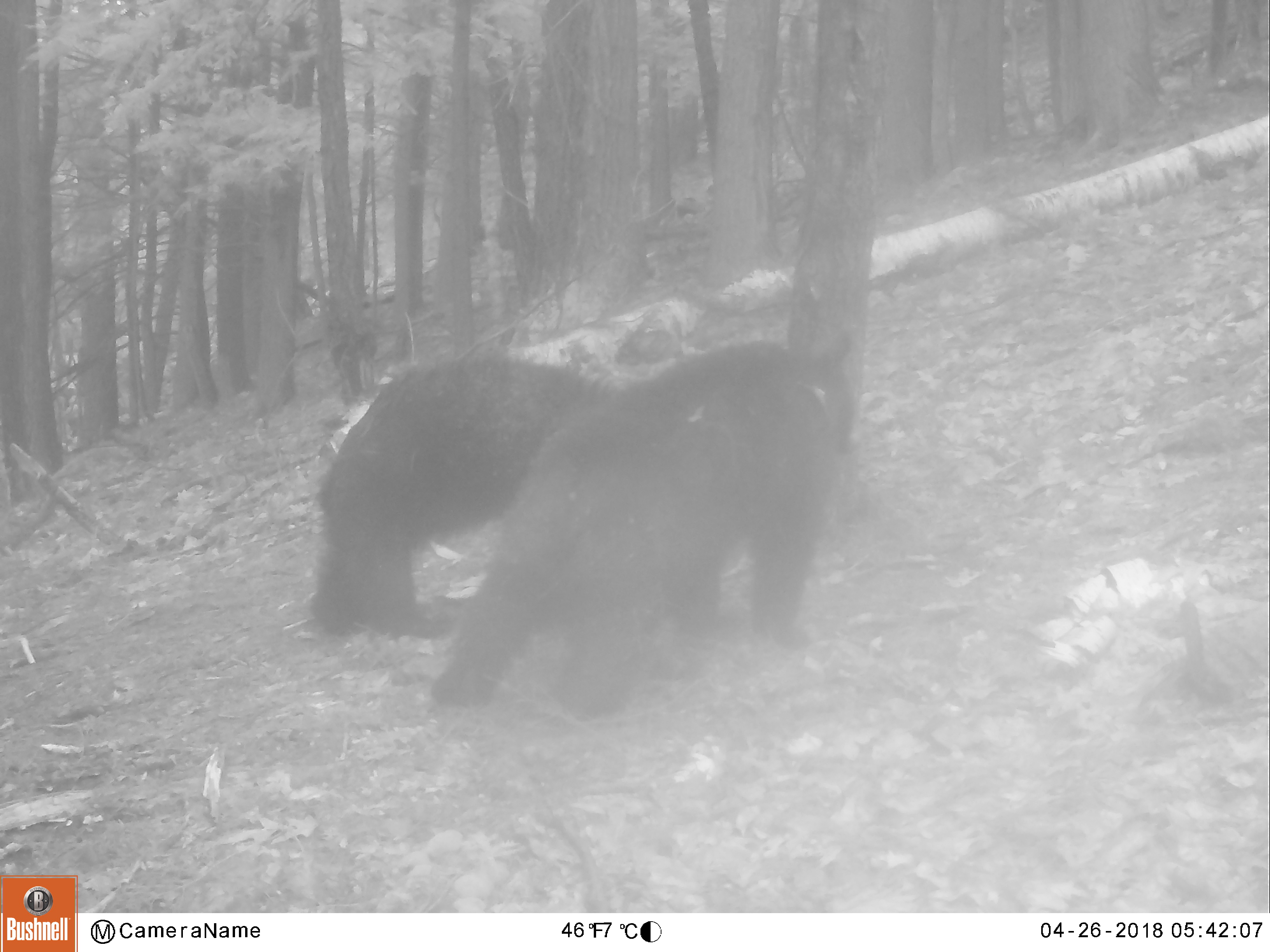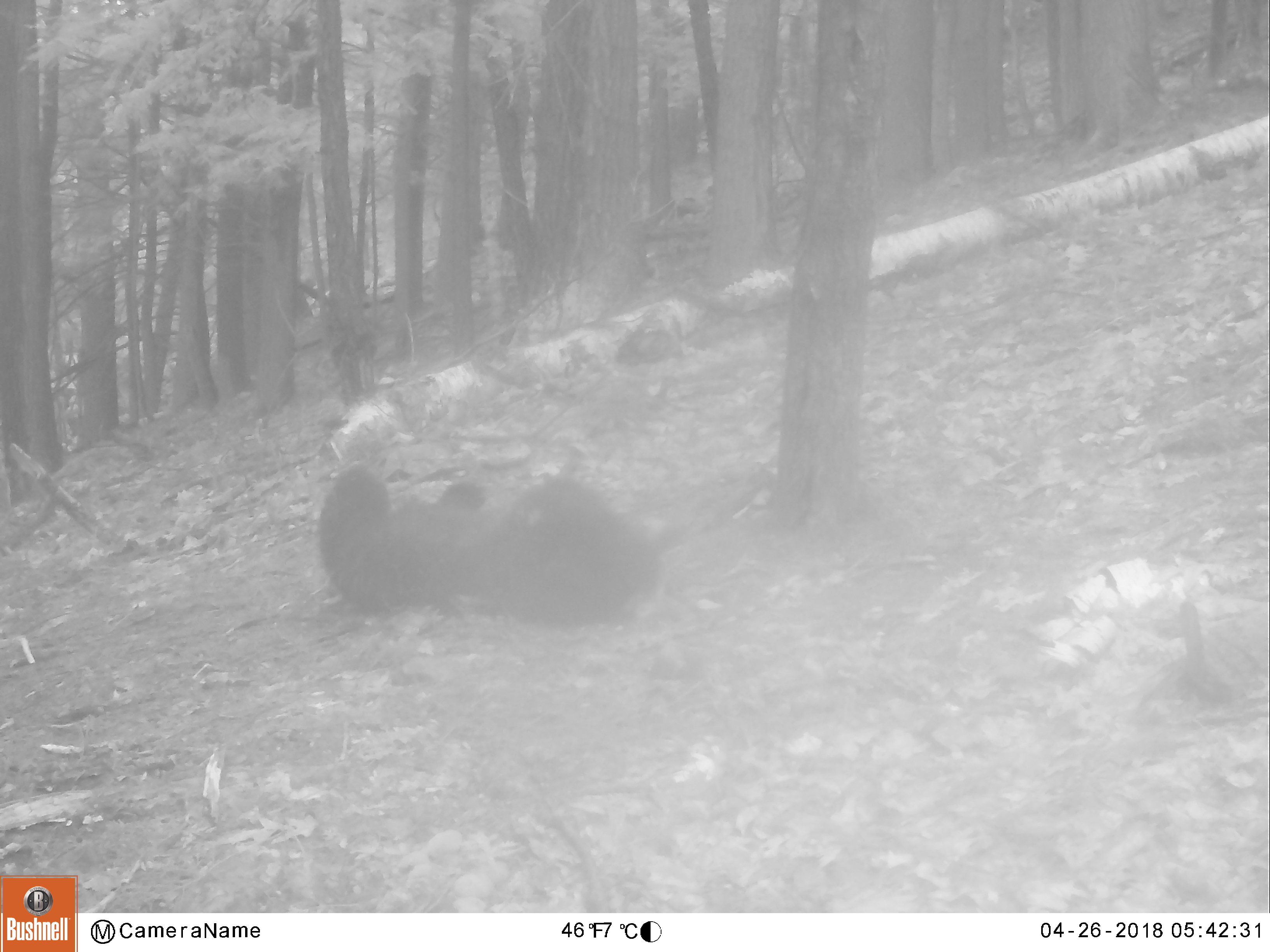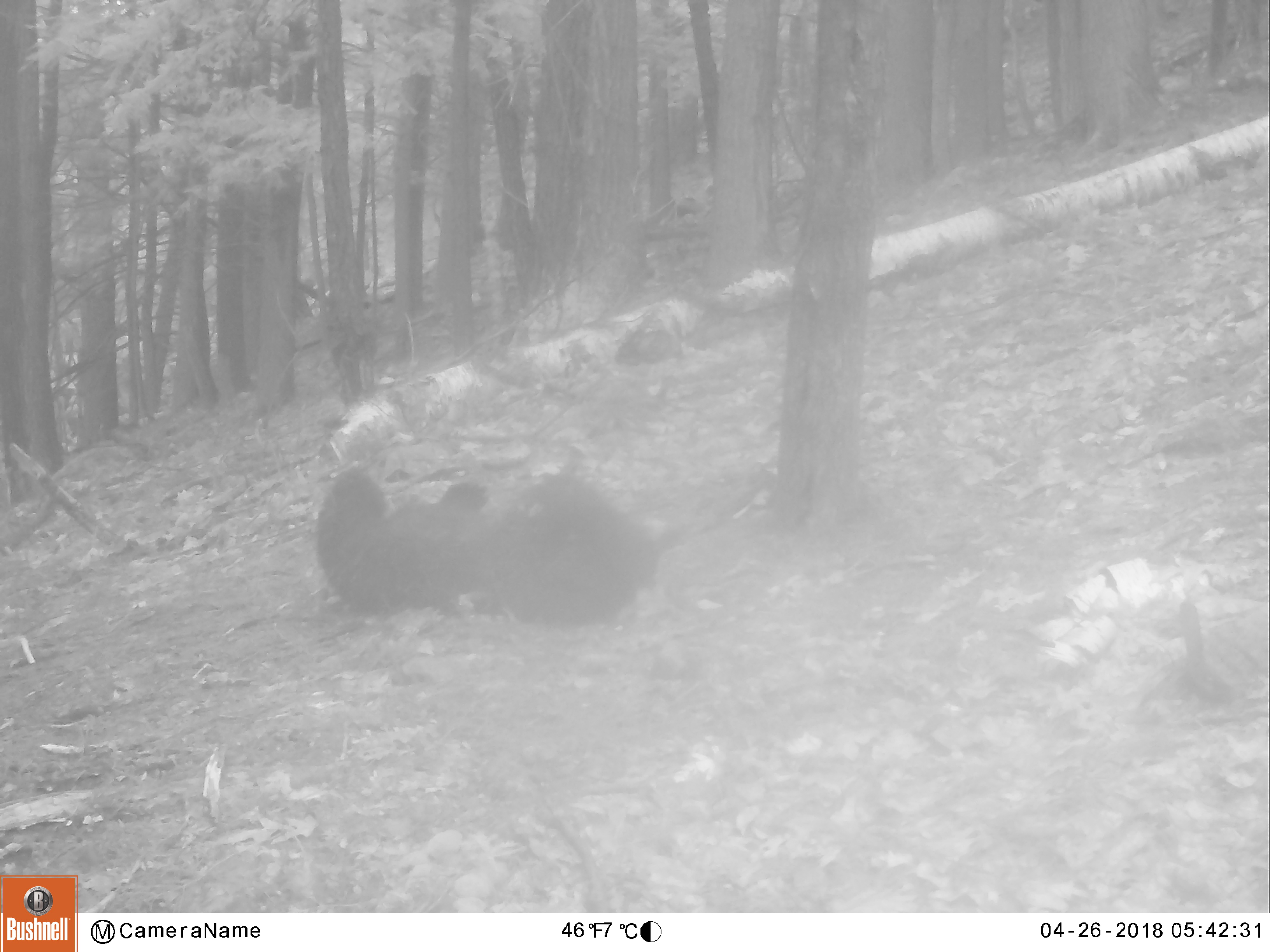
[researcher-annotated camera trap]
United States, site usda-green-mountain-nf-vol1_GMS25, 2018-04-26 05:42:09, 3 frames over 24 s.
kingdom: Animalia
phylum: Chordata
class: Mammalia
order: Carnivora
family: Ursidae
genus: Ursus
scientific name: Ursus americanus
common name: black bear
Black bear (Ursus americanus).